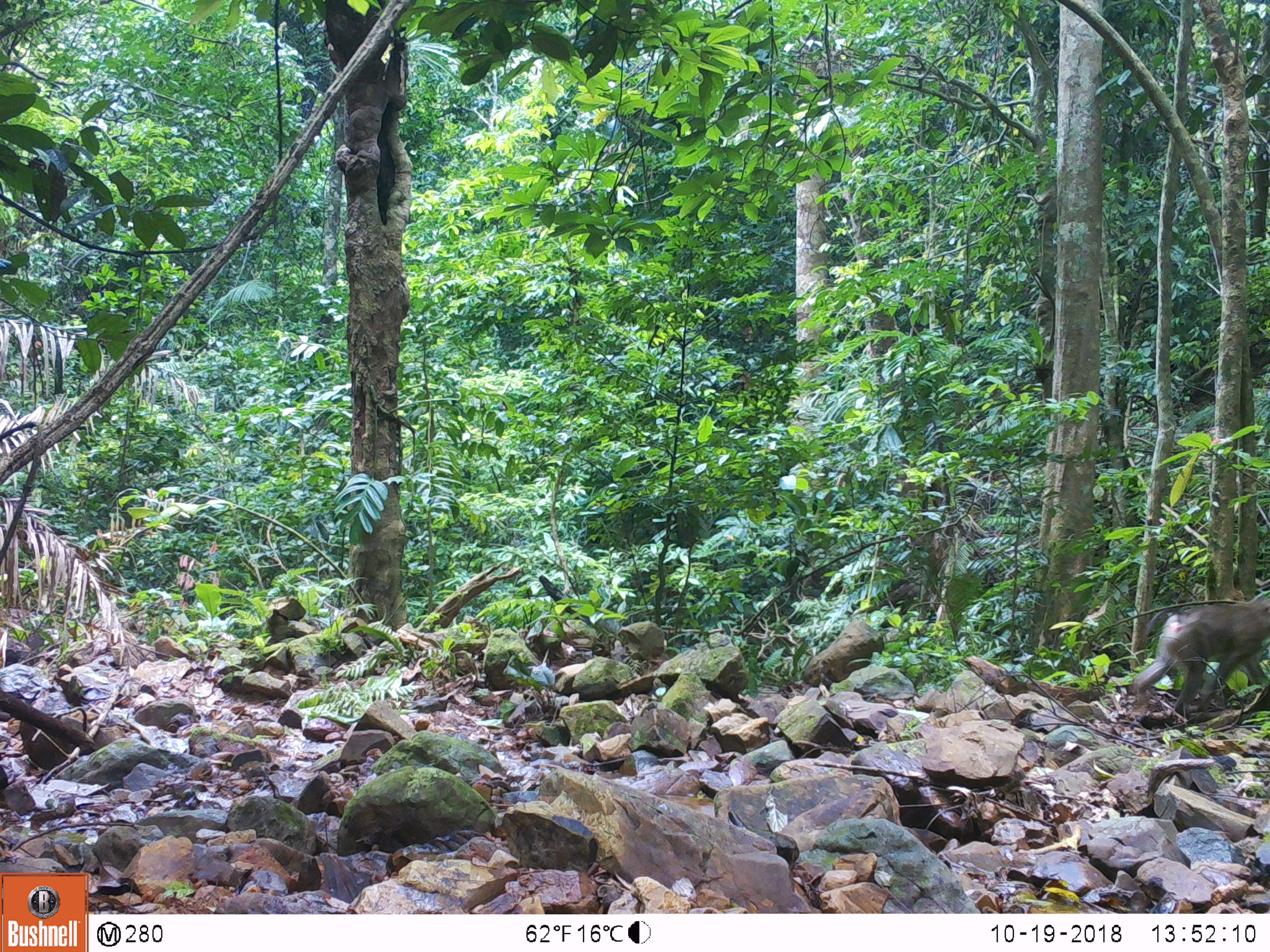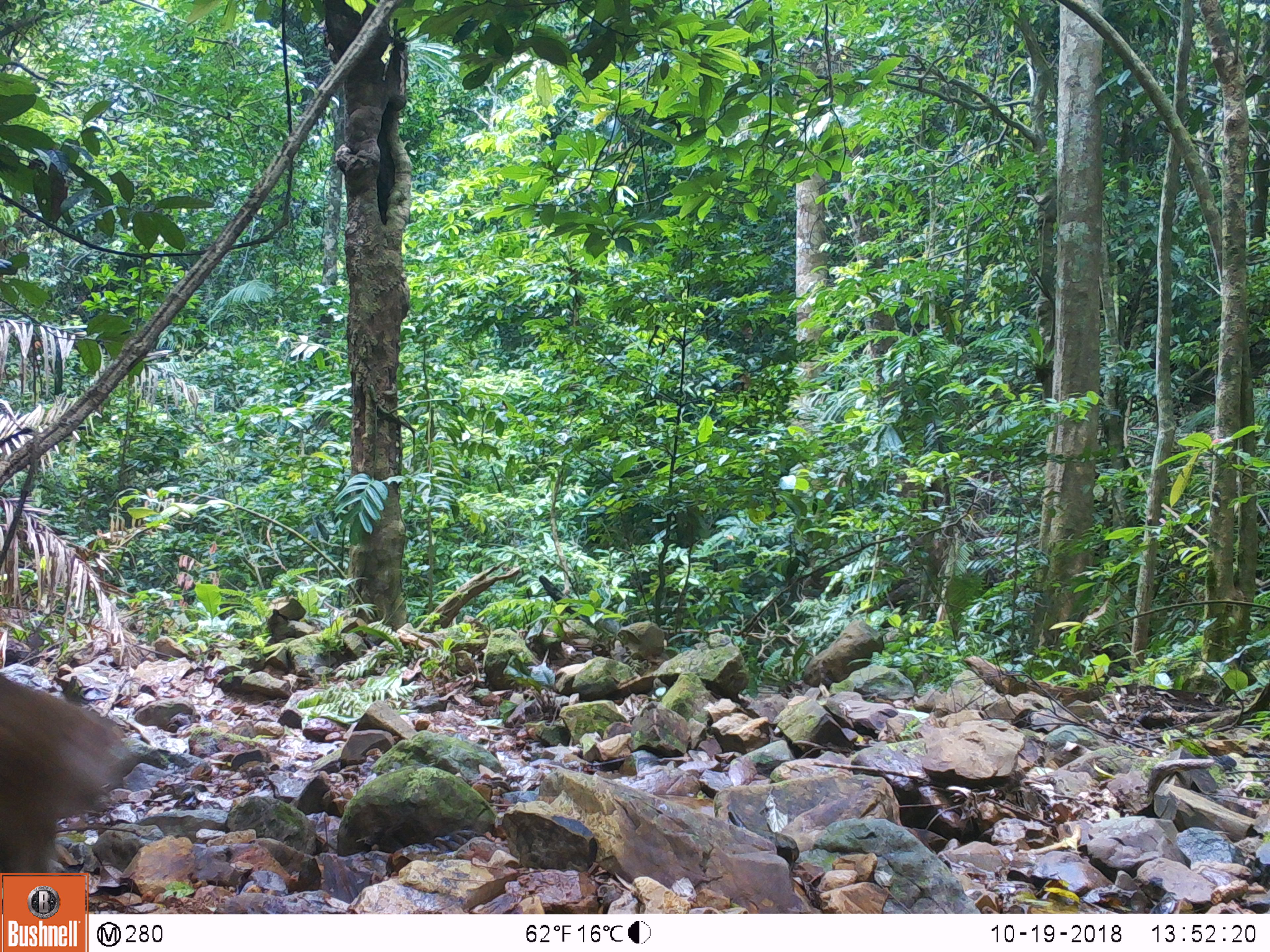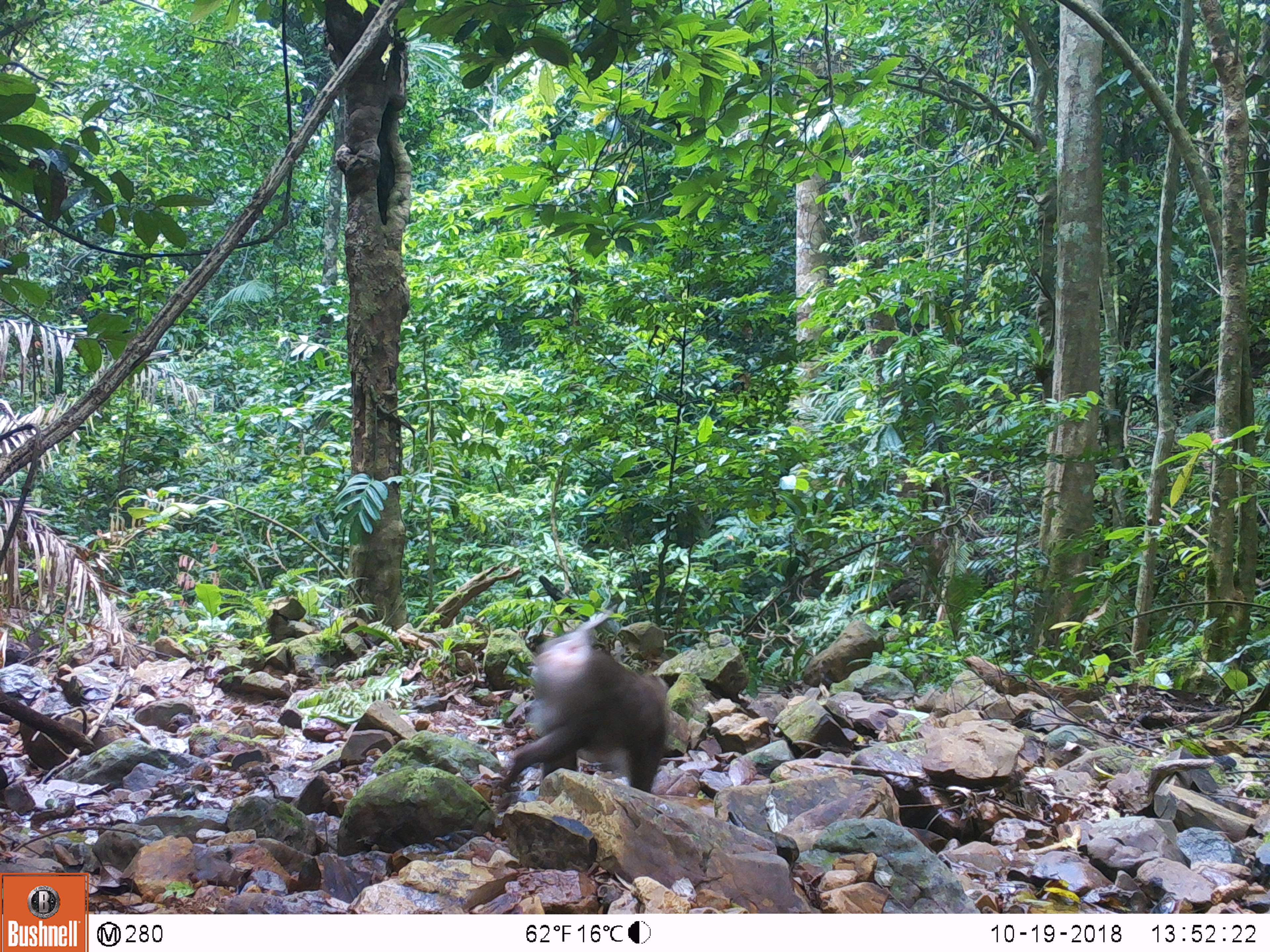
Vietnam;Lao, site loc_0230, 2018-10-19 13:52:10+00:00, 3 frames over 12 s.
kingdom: Animalia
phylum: Chordata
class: Mammalia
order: Primates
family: Cercopithecidae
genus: Macaca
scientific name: Macaca nemestrina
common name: pig-tailed macaque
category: pig tailed macaque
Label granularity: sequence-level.